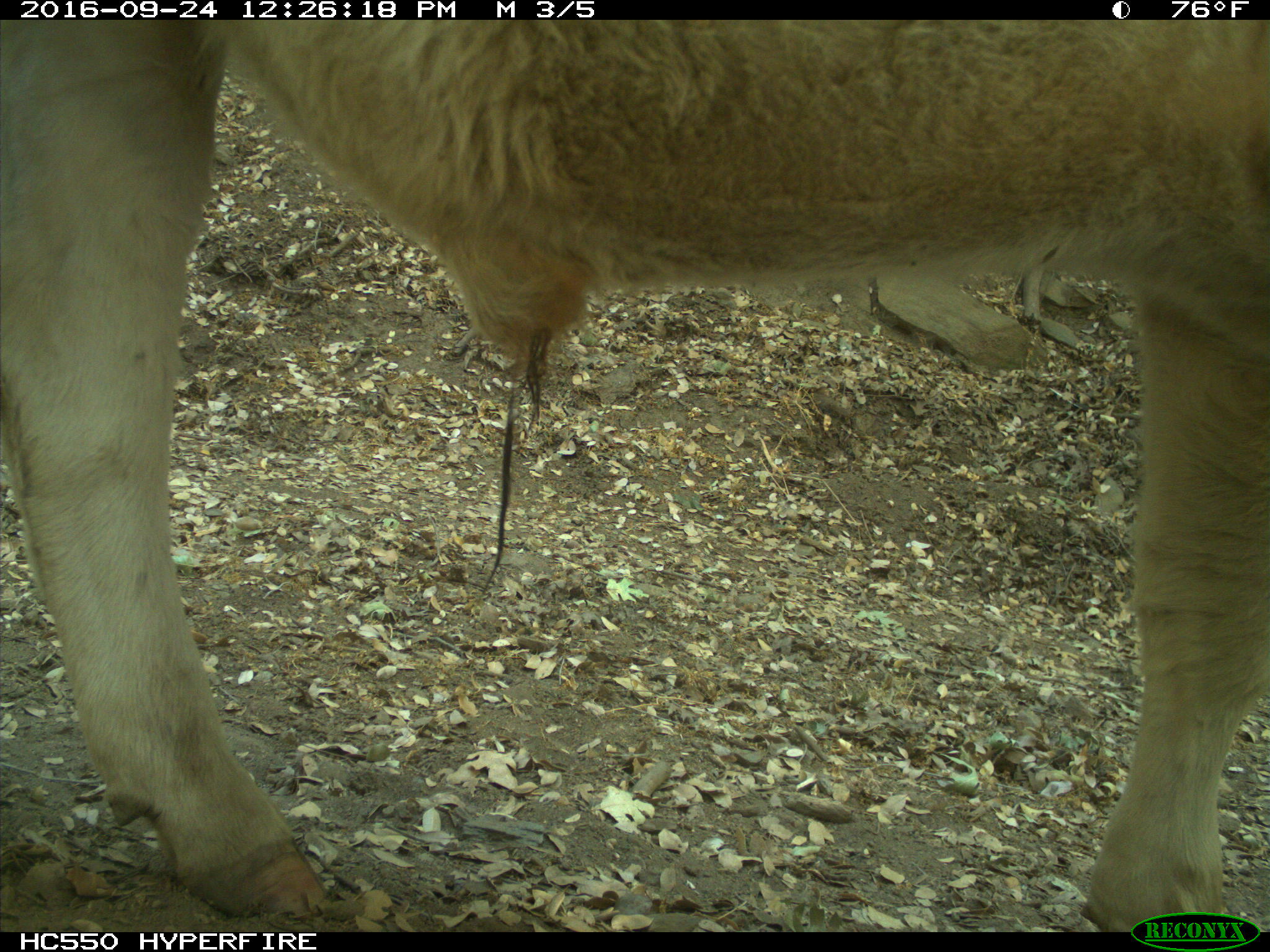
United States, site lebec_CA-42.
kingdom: Animalia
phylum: Chordata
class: Mammalia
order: Artiodactyla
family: Bovidae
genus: Bos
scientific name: Bos taurus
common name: domestic cow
Bos taurus (domestic cow).